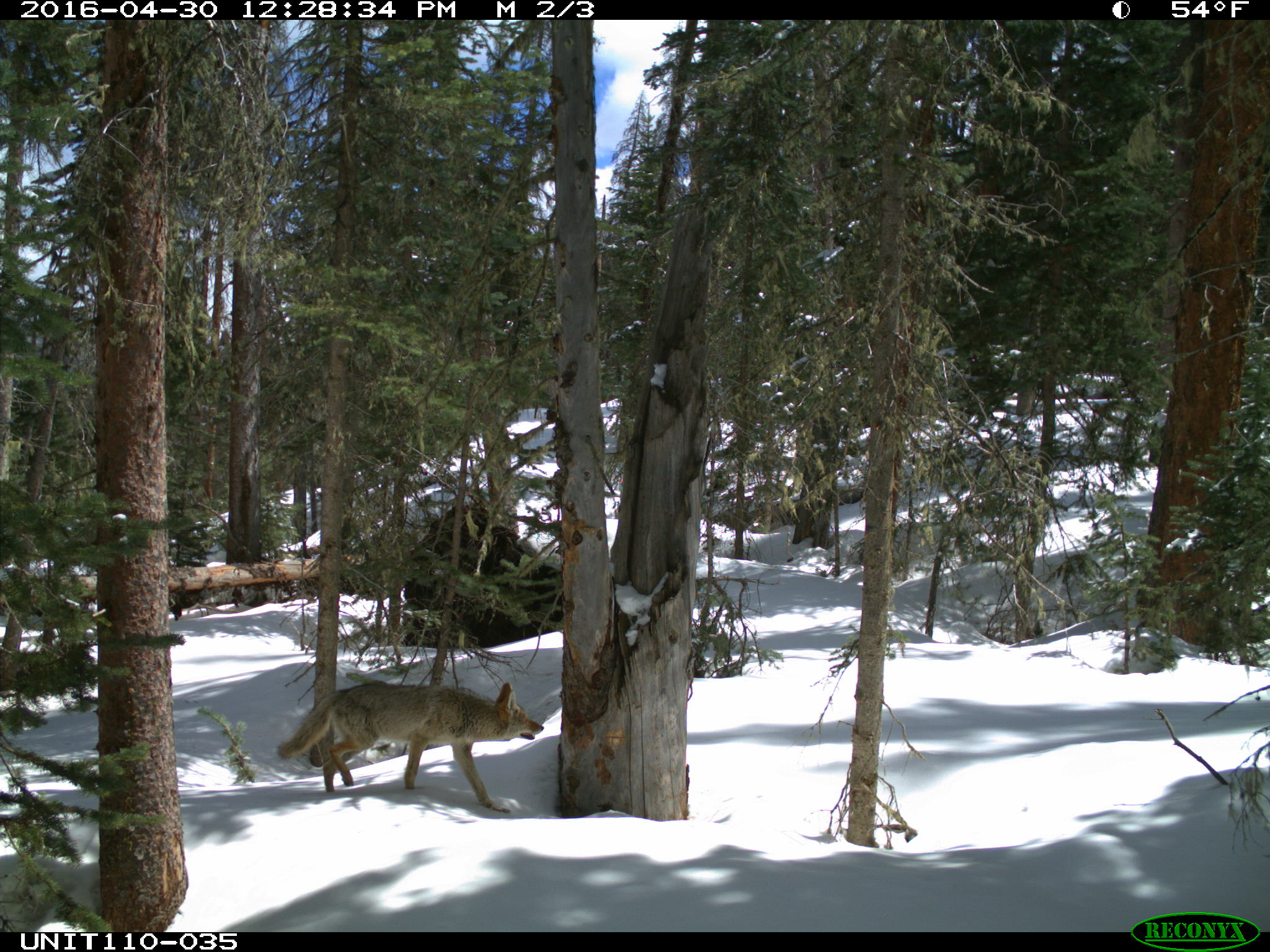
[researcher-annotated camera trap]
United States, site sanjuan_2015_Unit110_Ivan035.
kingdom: Animalia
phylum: Chordata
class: Mammalia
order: Carnivora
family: Canidae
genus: Canis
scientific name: Canis latrans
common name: coyote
Canis latrans (coyote).